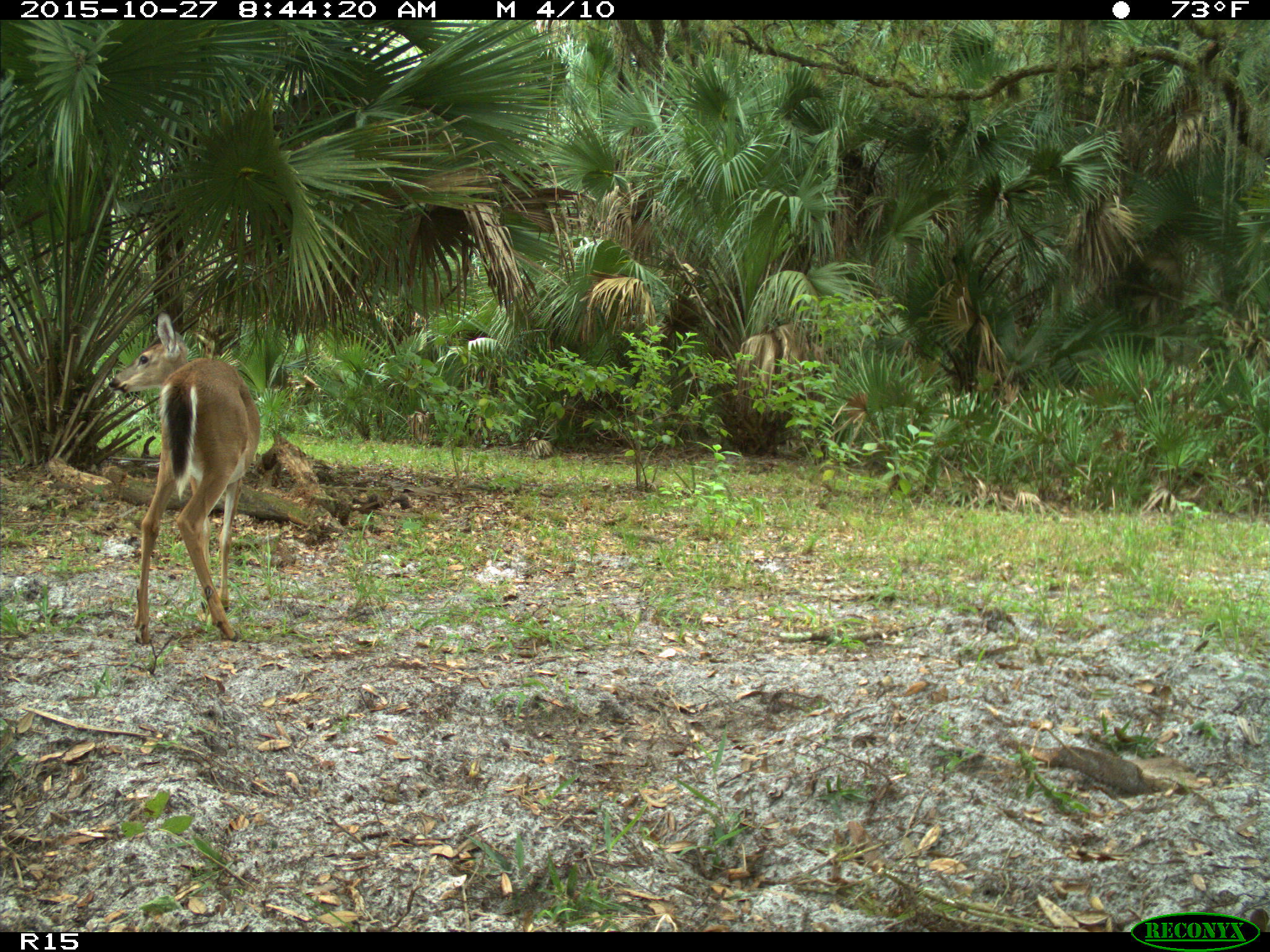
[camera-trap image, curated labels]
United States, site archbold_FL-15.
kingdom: Animalia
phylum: Chordata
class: Mammalia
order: Artiodactyla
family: Cervidae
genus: Odocoileus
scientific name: Odocoileus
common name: deer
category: unidentified deer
Unidentified deer (deer) (Odocoileus).